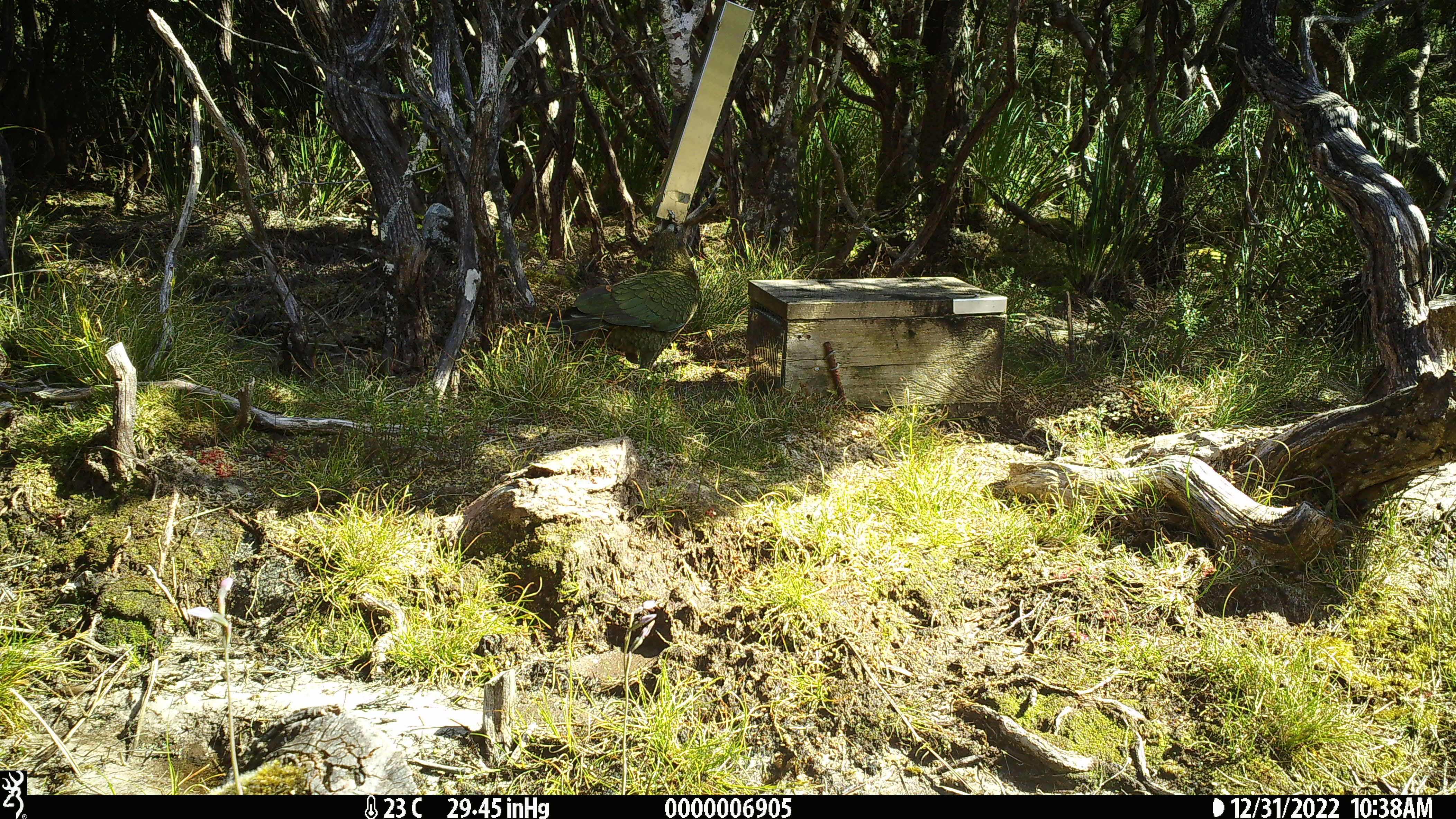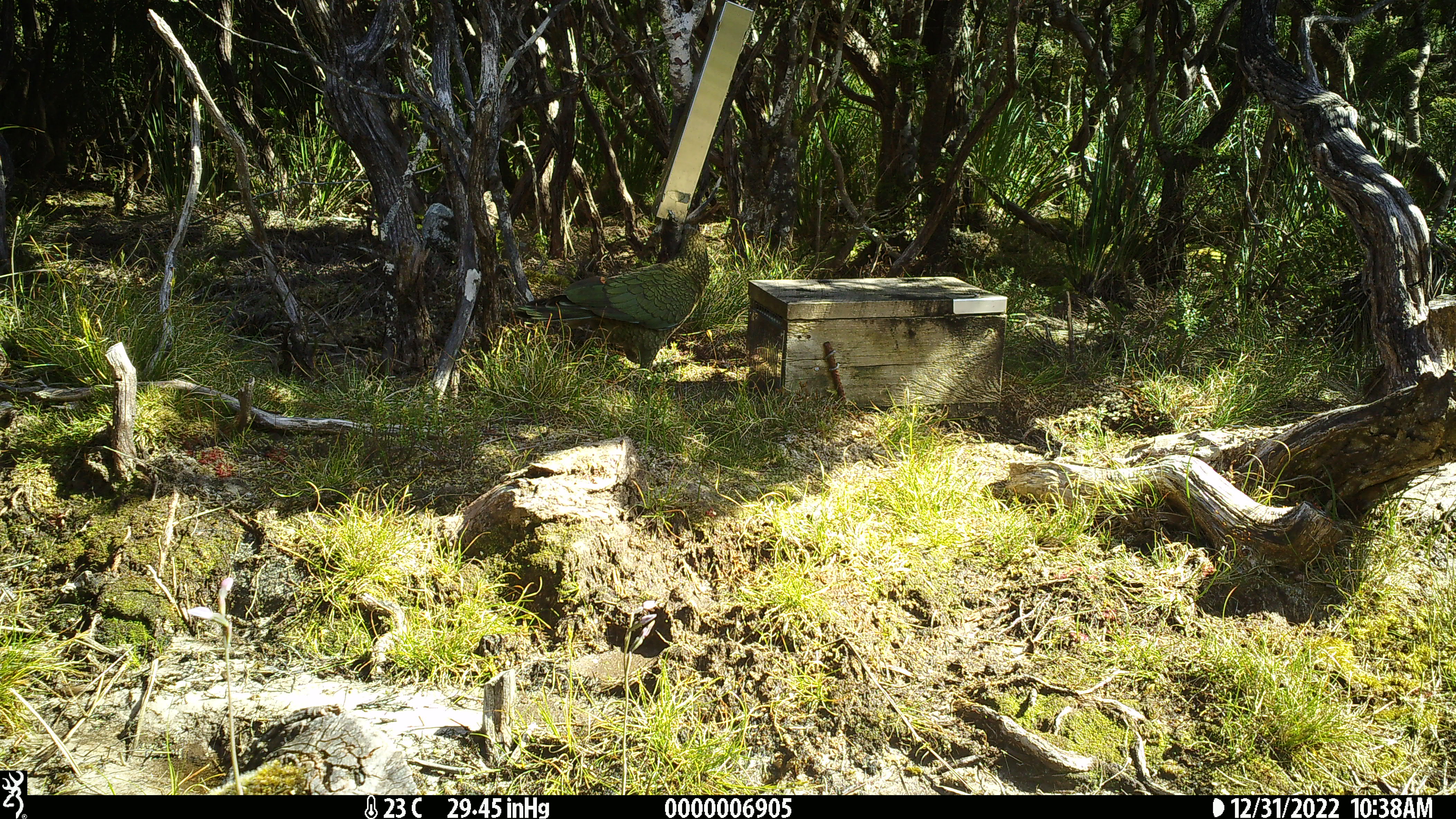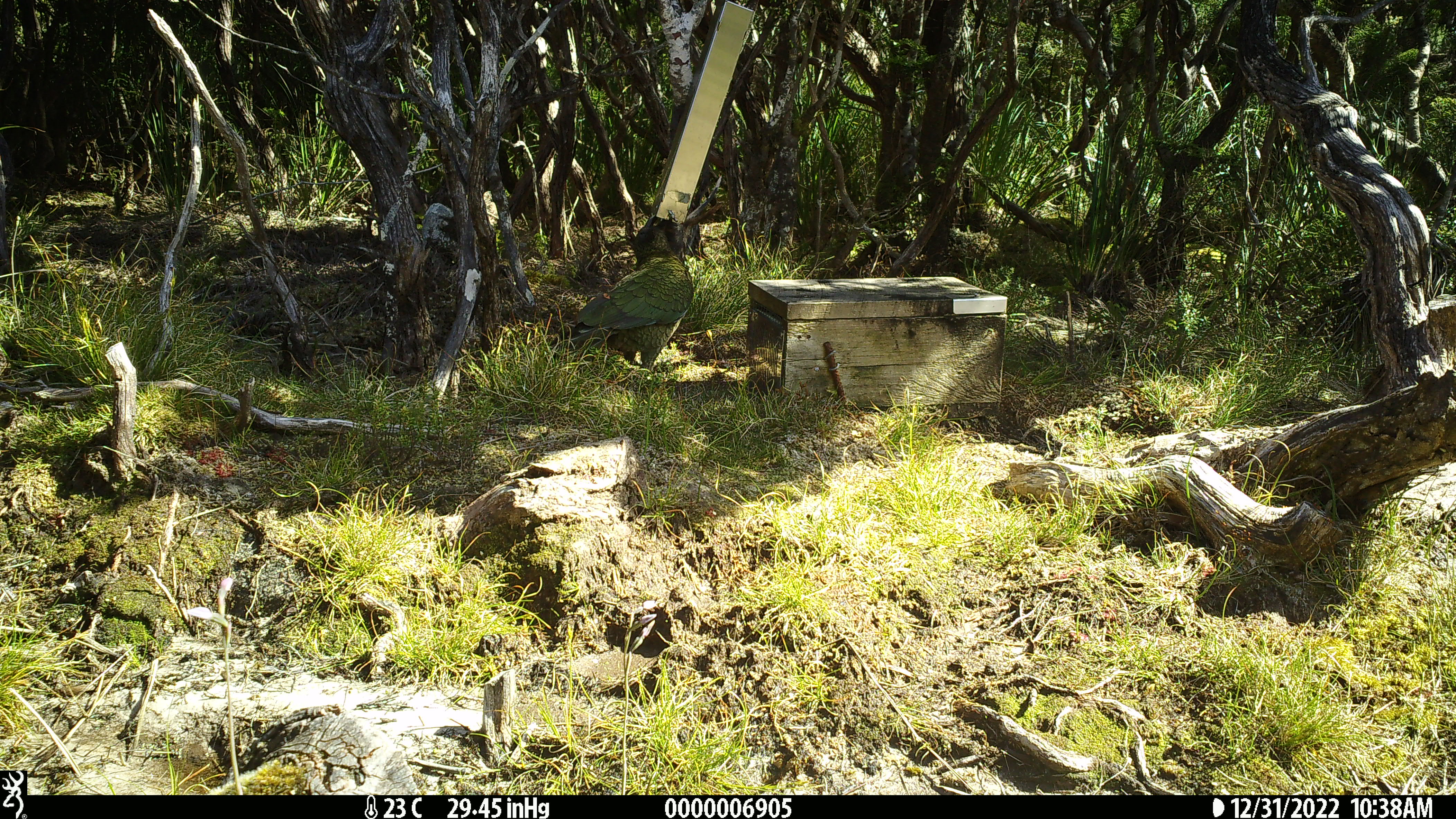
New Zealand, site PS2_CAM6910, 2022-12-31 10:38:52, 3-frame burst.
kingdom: Animalia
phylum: Chordata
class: Aves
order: Psittaciformes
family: Strigopidae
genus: Nestor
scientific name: Nestor notabilis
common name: kea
Kea (Nestor notabilis).